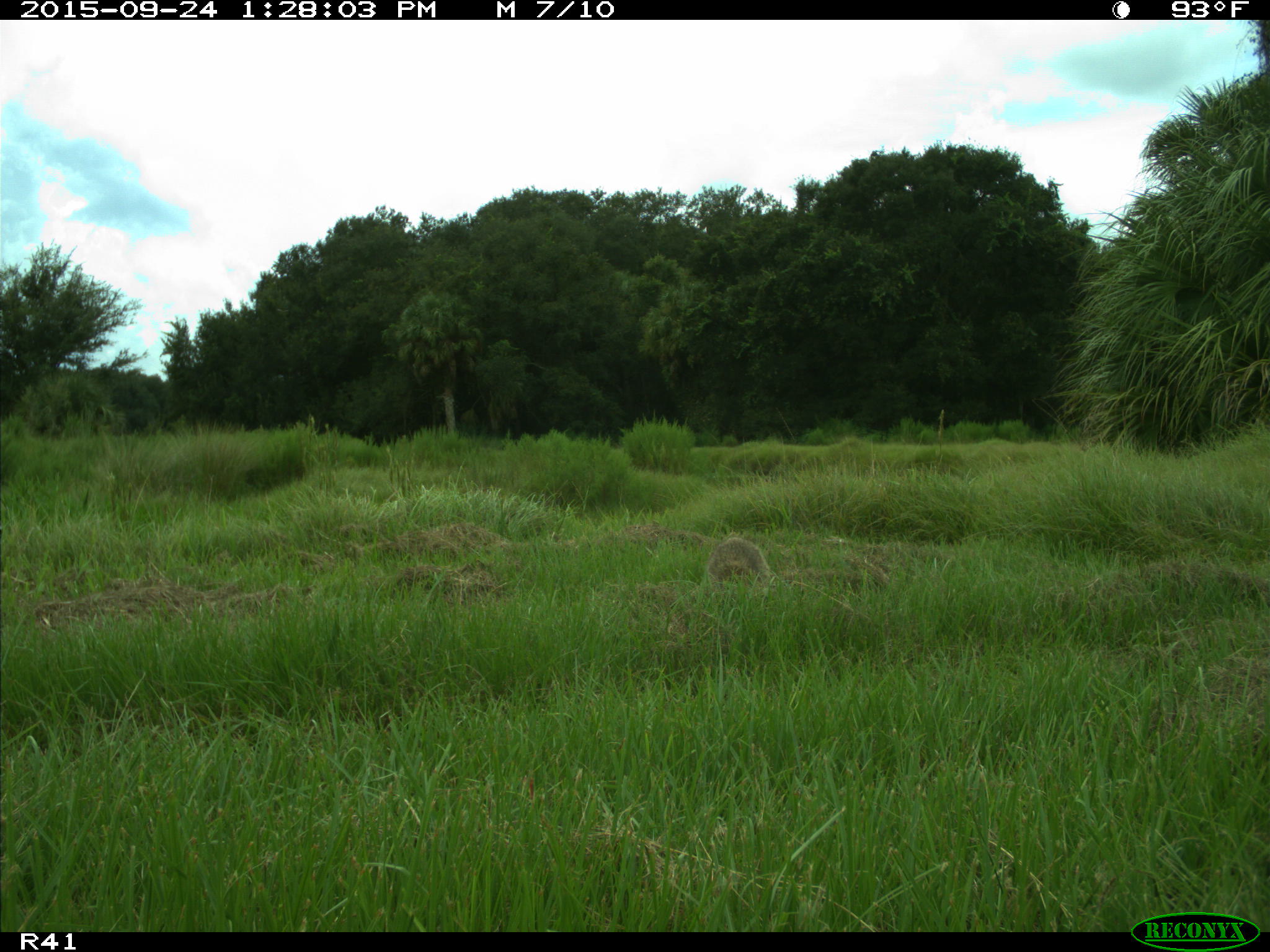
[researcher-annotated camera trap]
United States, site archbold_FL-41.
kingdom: Animalia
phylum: Chordata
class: Mammalia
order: Carnivora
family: Procyonidae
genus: Procyon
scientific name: Procyon lotor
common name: common raccoon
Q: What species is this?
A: Procyon lotor (common raccoon).